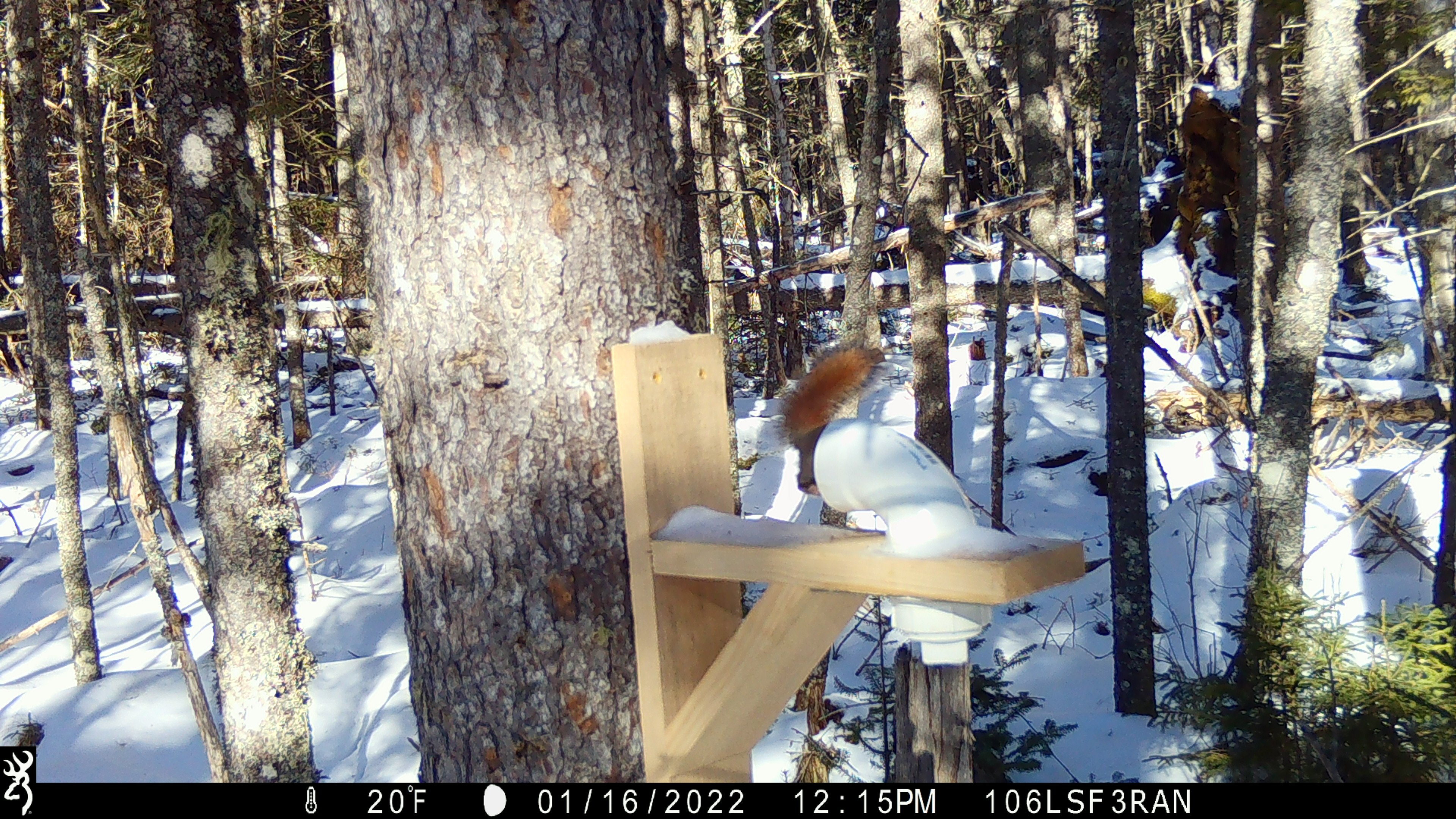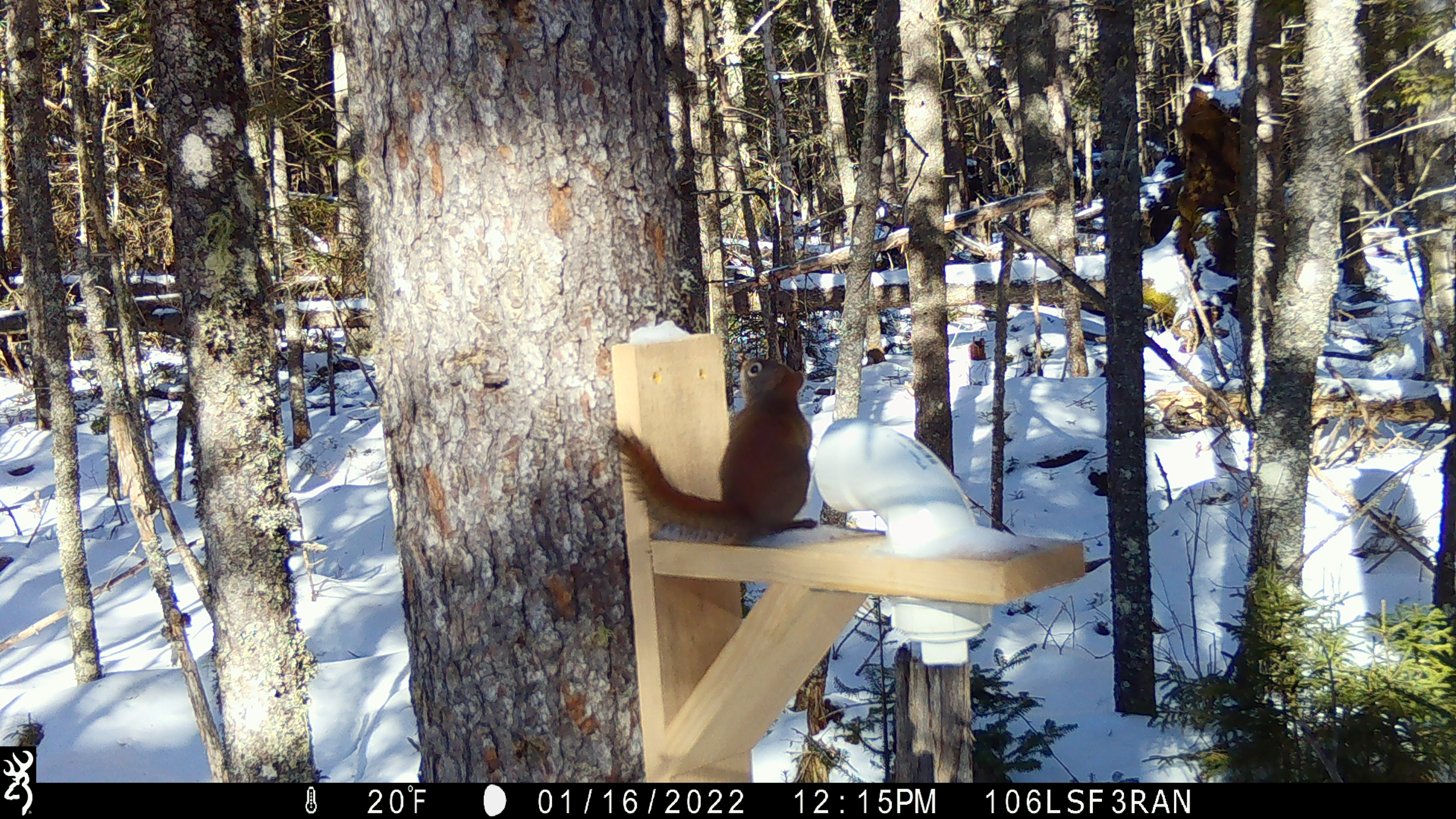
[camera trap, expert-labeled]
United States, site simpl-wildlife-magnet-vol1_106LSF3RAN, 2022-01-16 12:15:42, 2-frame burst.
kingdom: Animalia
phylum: Chordata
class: Mammalia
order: Rodentia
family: Sciuridae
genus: Tamiasciurus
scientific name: Tamiasciurus hudsonicus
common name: red squirrel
Red squirrel (Tamiasciurus hudsonicus).